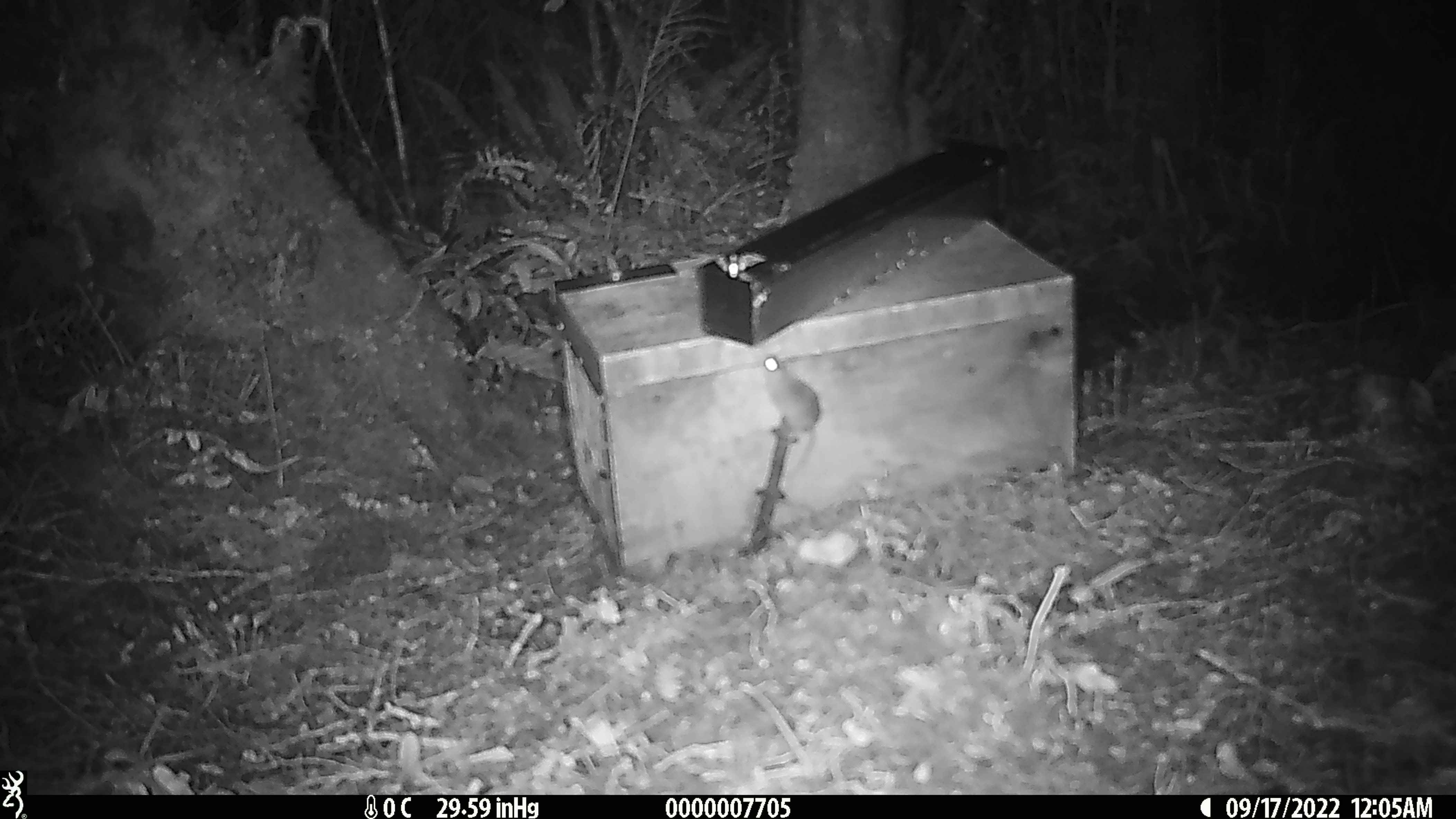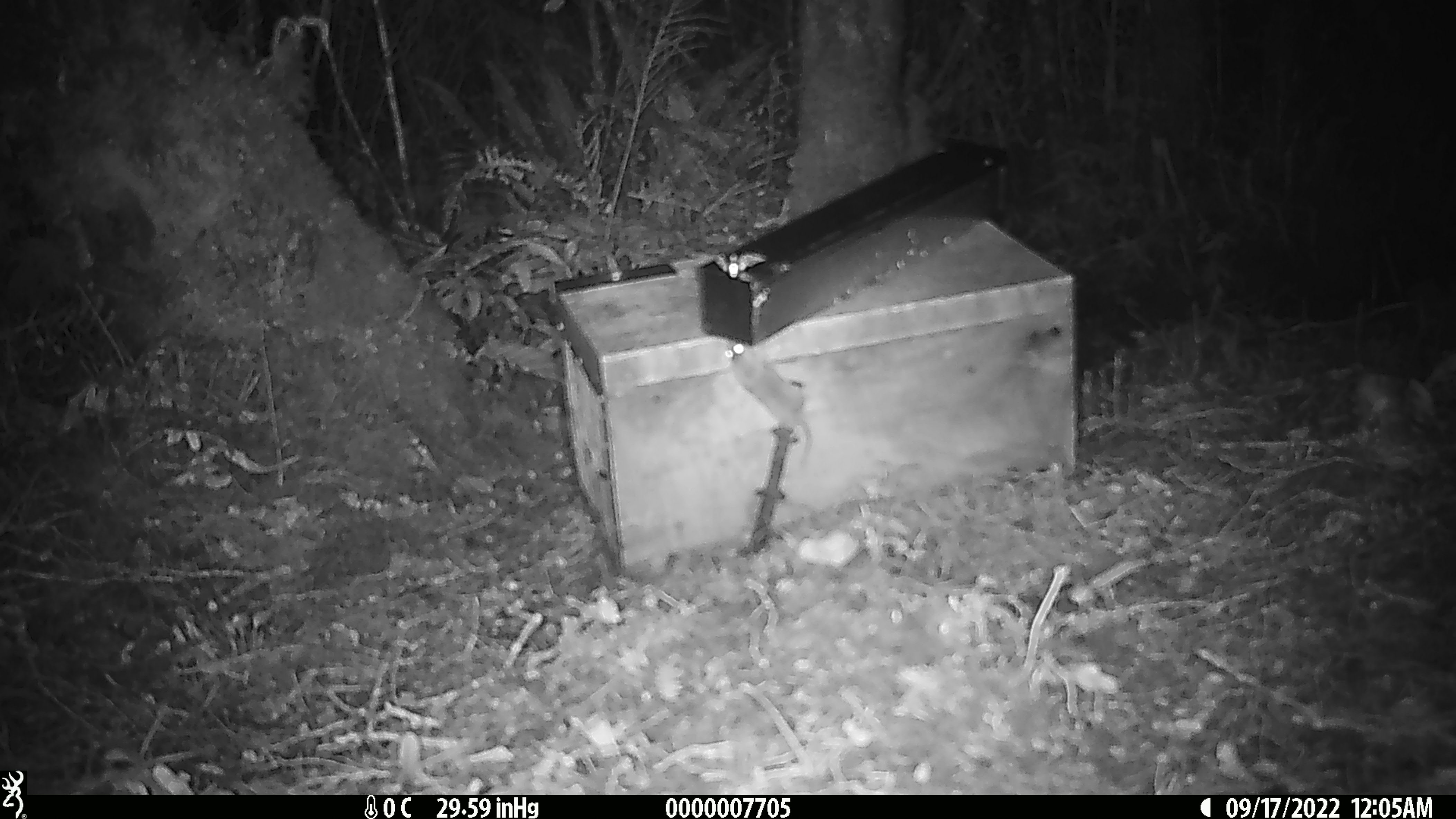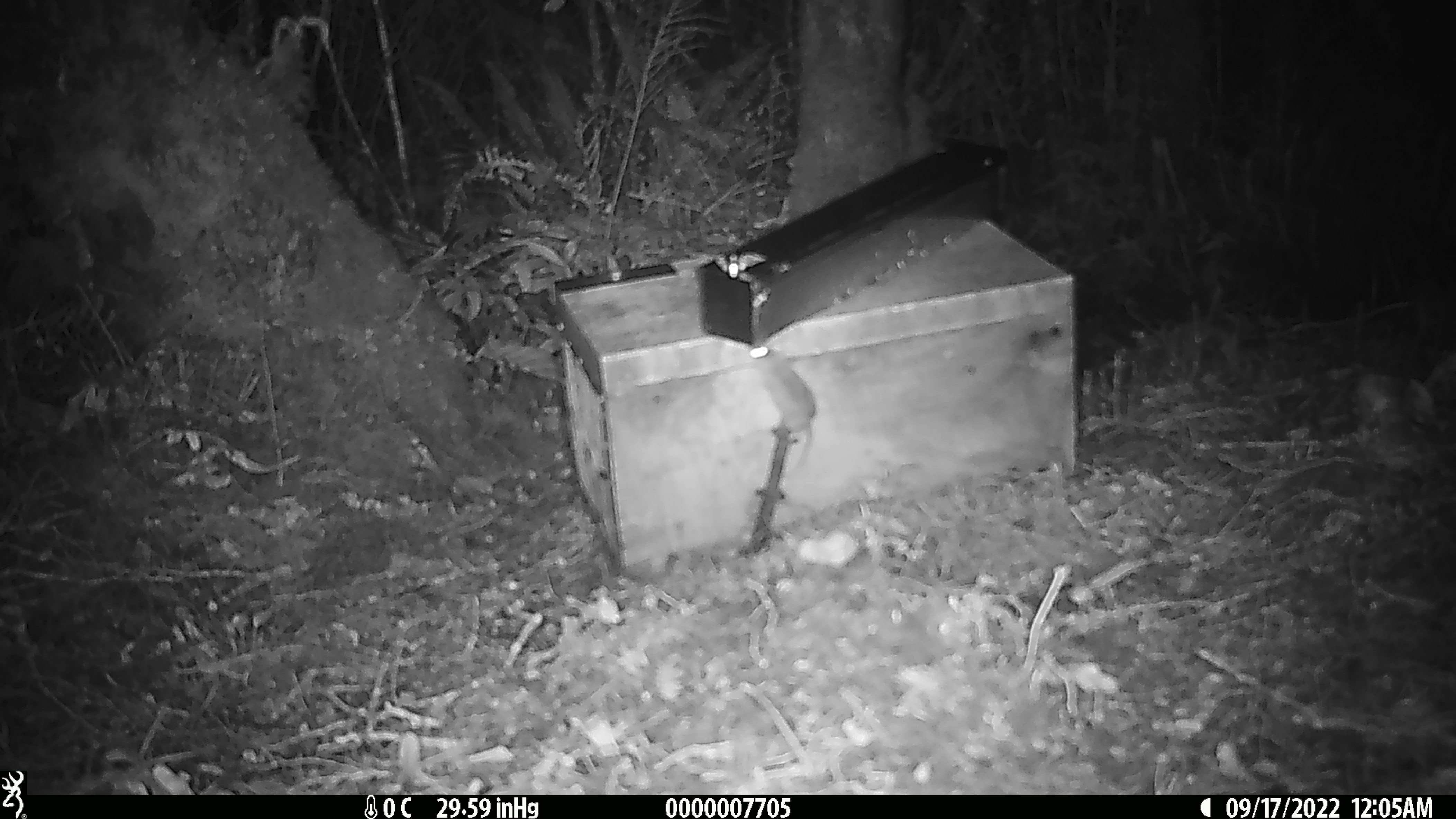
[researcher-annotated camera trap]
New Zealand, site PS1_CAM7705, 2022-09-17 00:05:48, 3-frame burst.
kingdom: Animalia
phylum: Chordata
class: Mammalia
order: Rodentia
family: Muridae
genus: Mus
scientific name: Mus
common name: mouse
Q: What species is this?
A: Mouse (Mus).